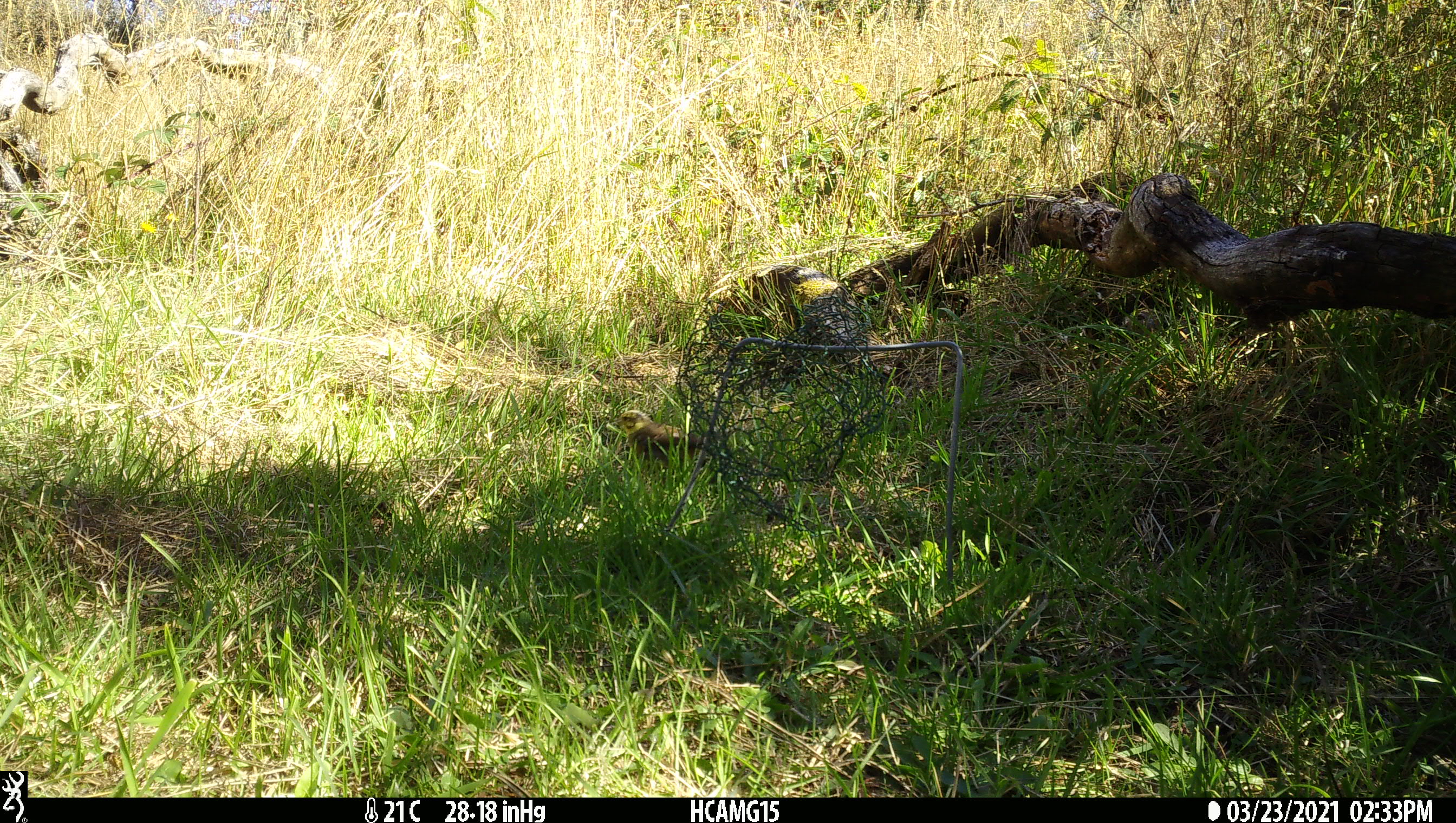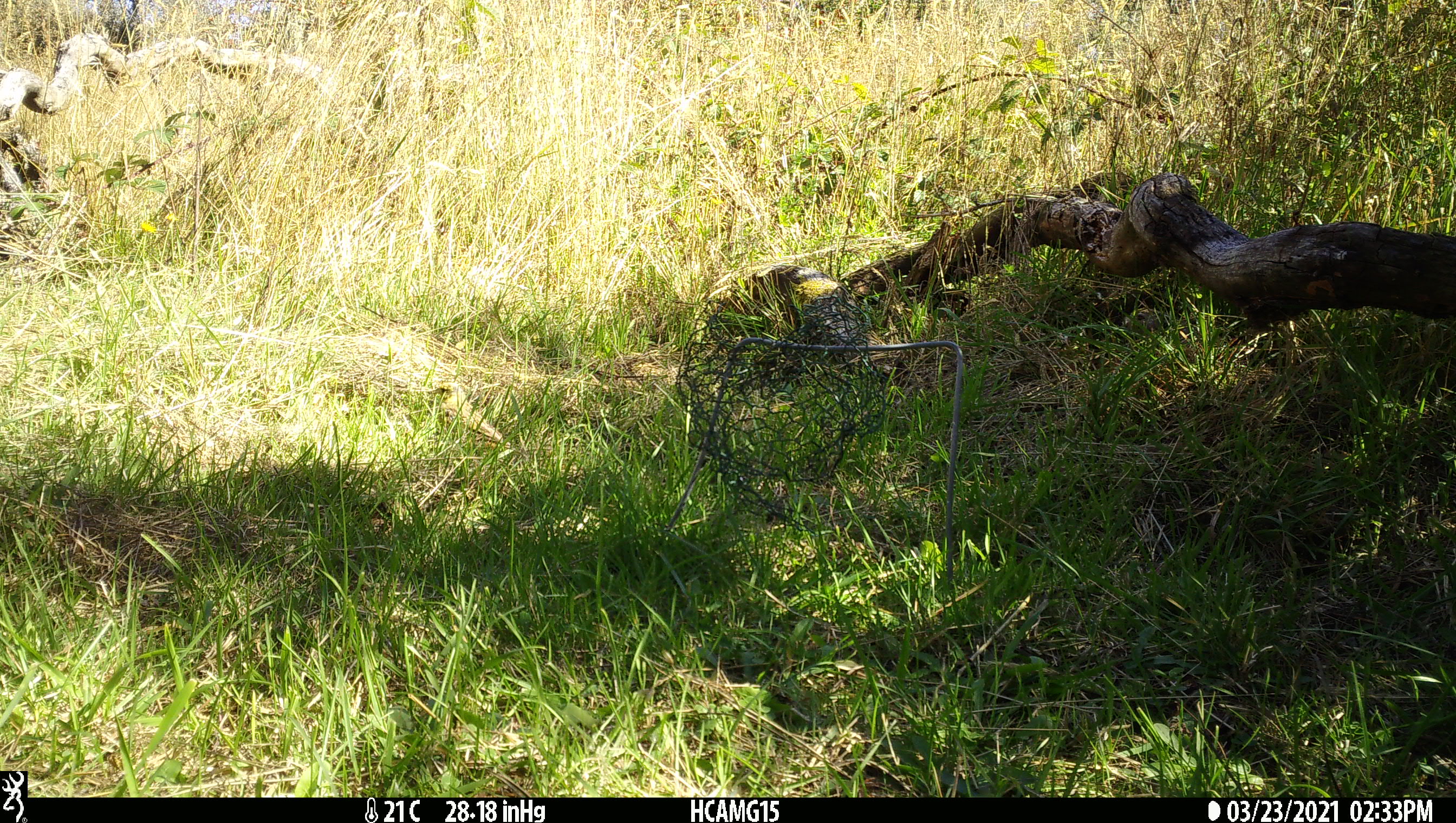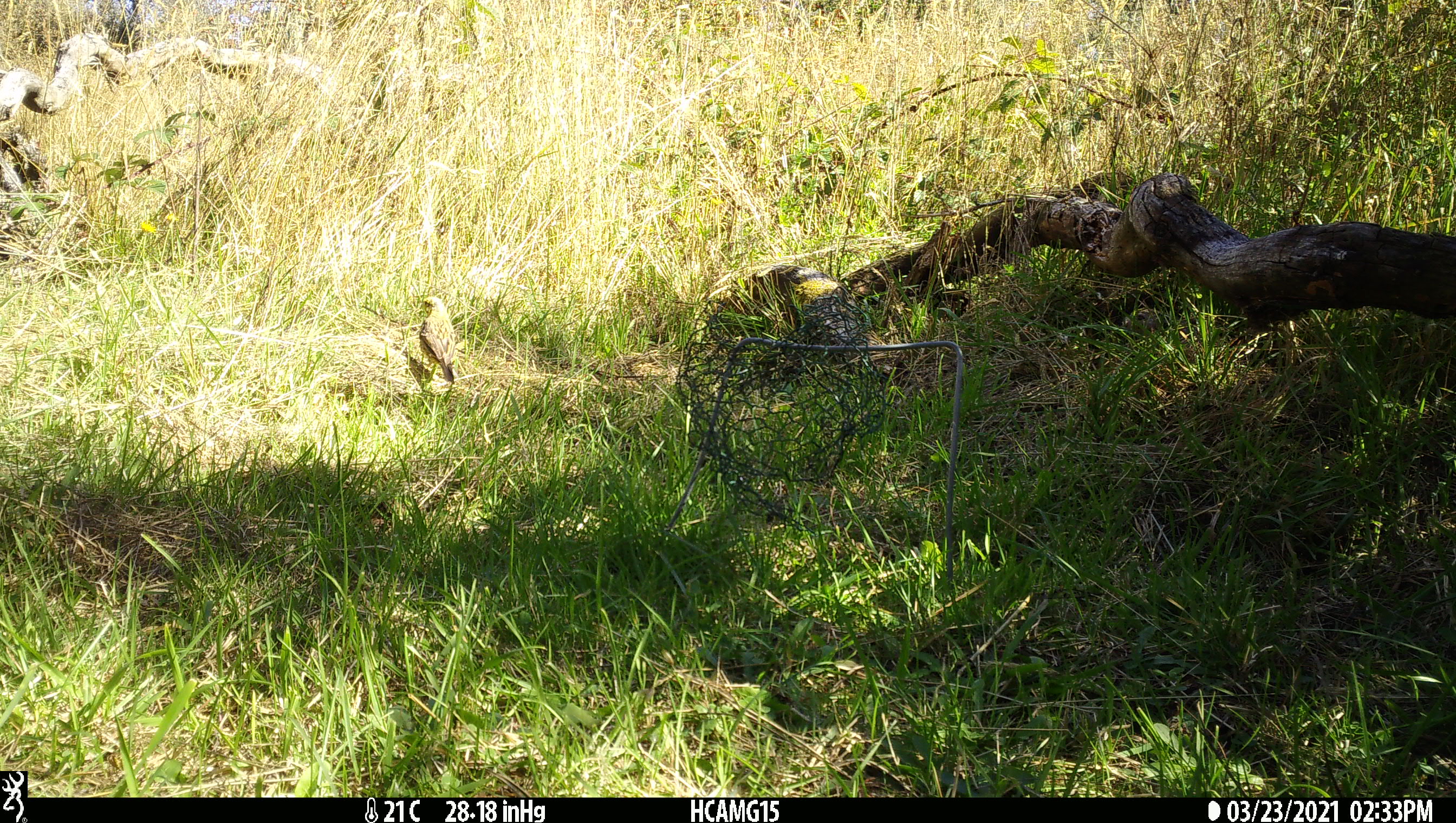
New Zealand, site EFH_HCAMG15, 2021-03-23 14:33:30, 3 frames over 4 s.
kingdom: Animalia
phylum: Chordata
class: Aves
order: Passeriformes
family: Emberizidae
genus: Emberiza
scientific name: Emberiza citrinella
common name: yellowhammer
Yellowhammer (Emberiza citrinella).